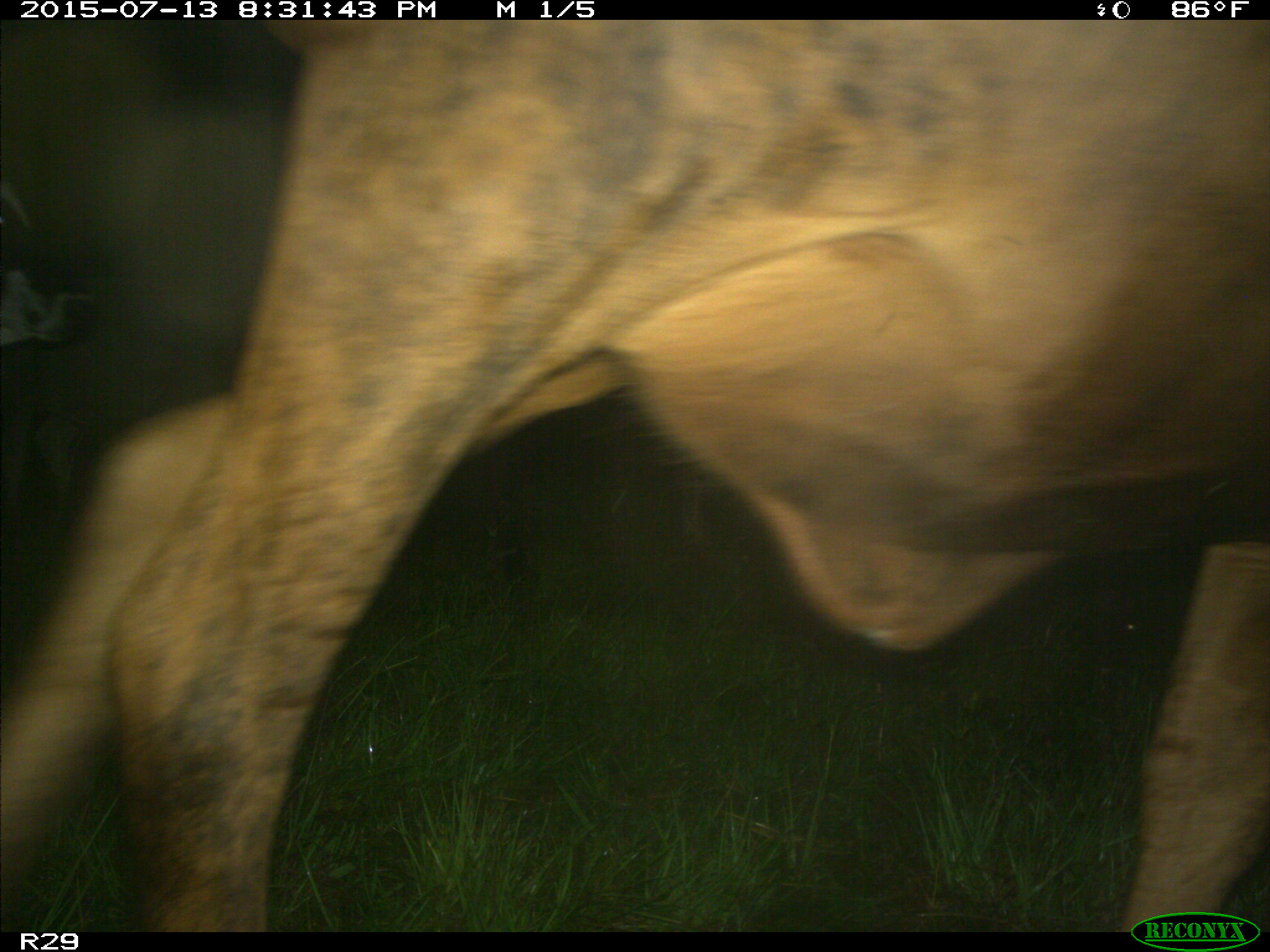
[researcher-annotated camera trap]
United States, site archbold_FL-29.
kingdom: Animalia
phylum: Chordata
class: Mammalia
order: Artiodactyla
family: Bovidae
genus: Bos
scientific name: Bos taurus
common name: domestic cow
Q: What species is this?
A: Bos taurus (domestic cow).